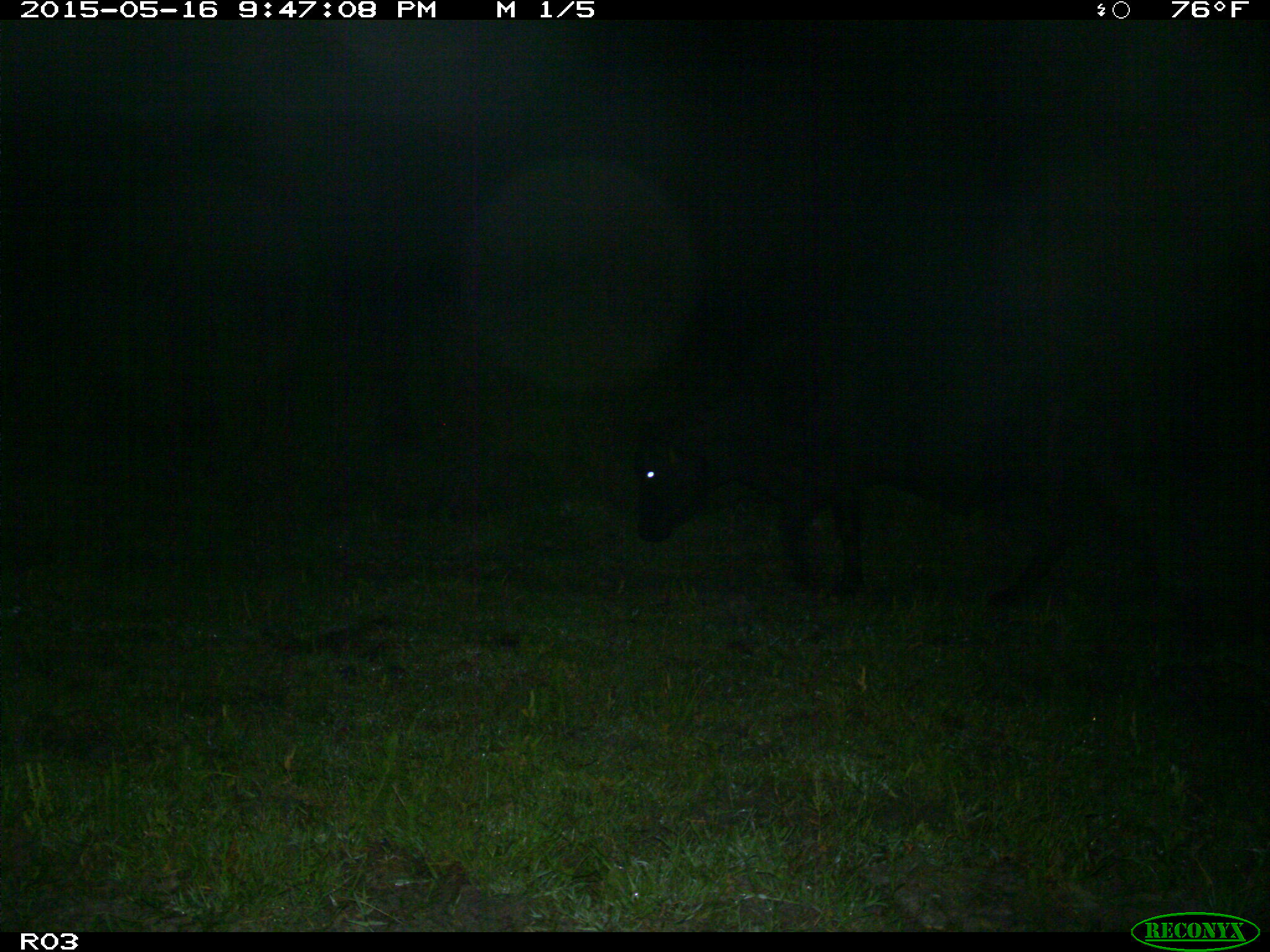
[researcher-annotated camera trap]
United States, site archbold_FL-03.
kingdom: Animalia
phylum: Chordata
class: Mammalia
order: Artiodactyla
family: Bovidae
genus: Bos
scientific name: Bos taurus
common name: domestic cow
Bos taurus (domestic cow).